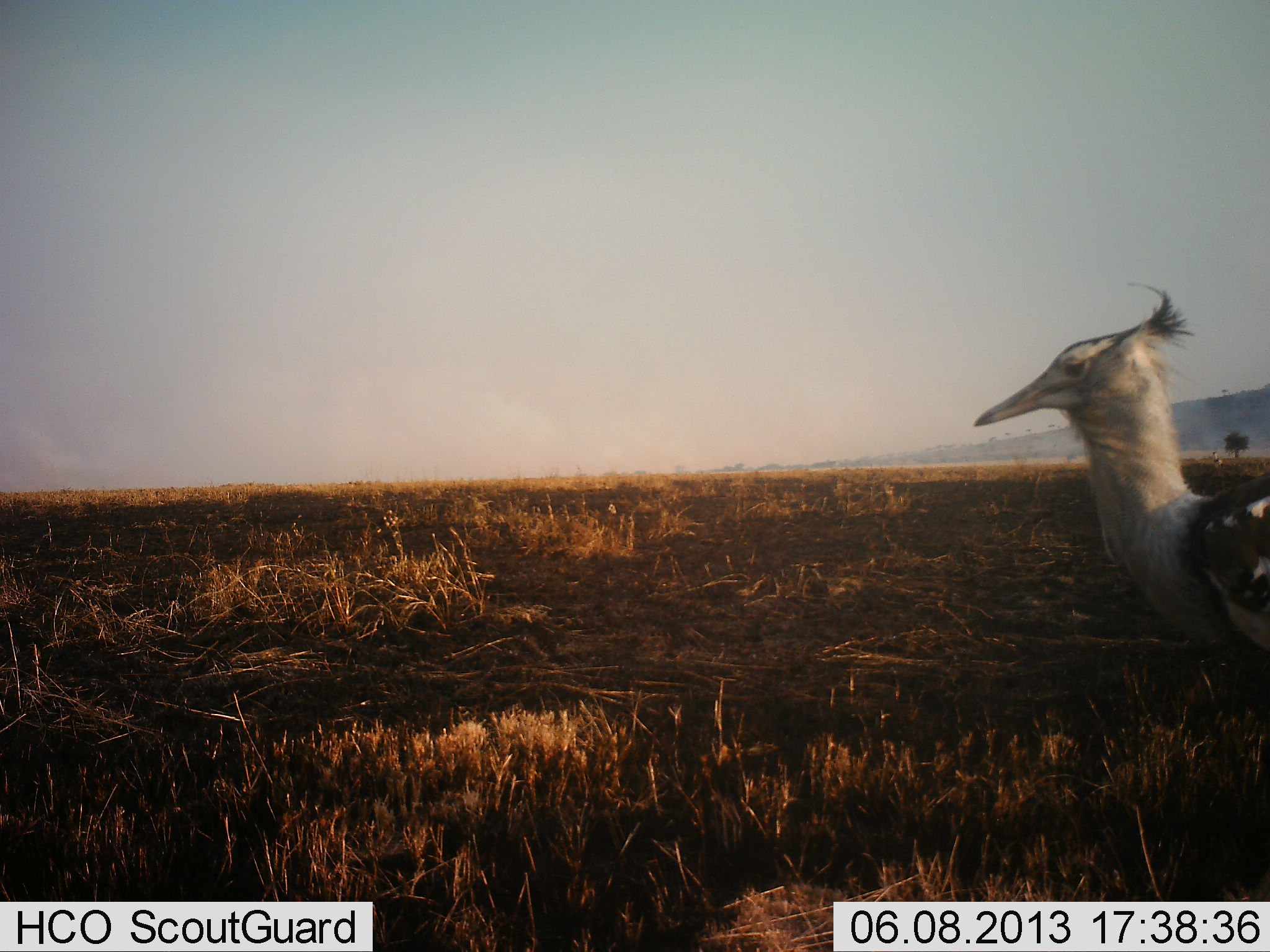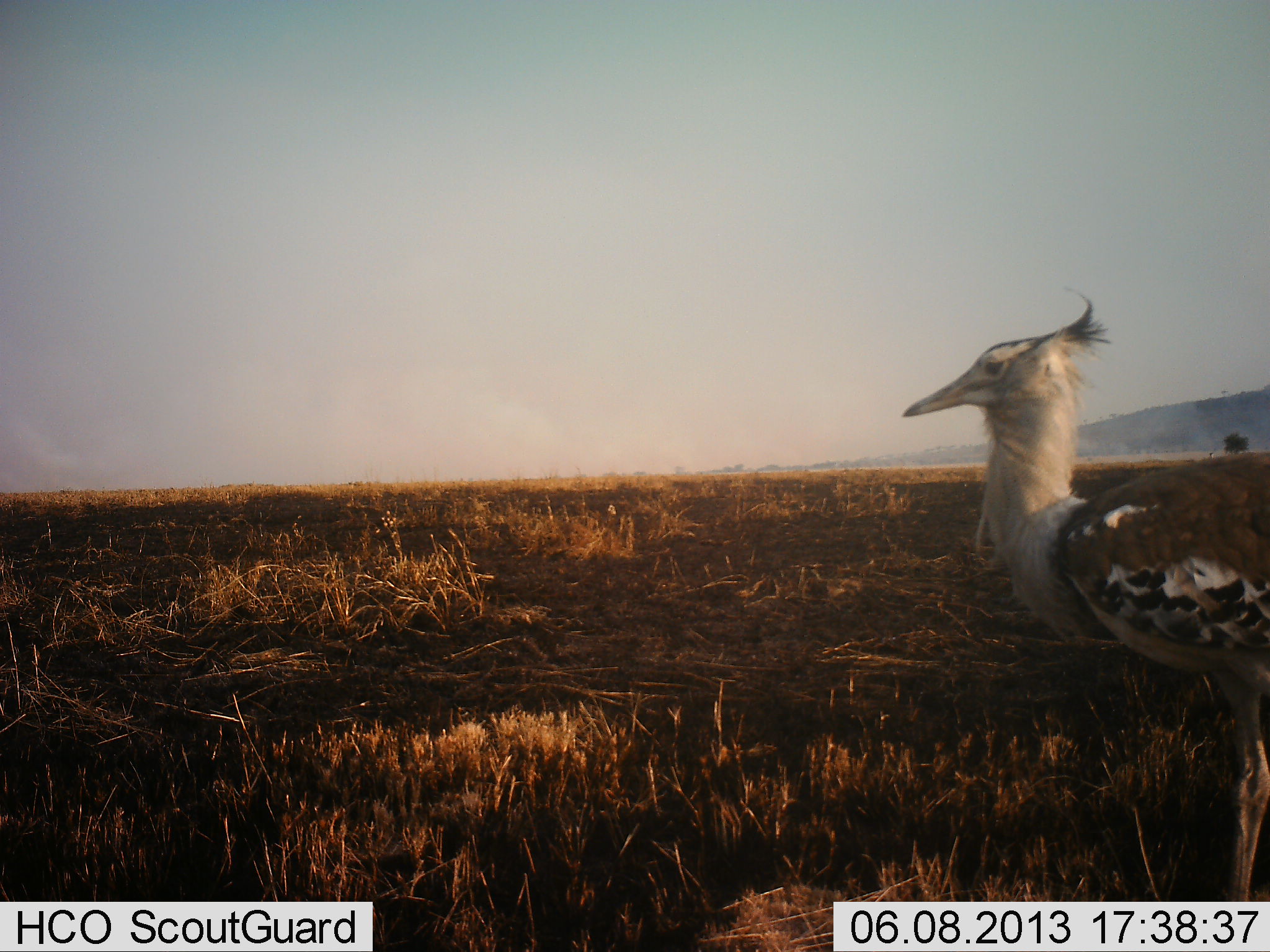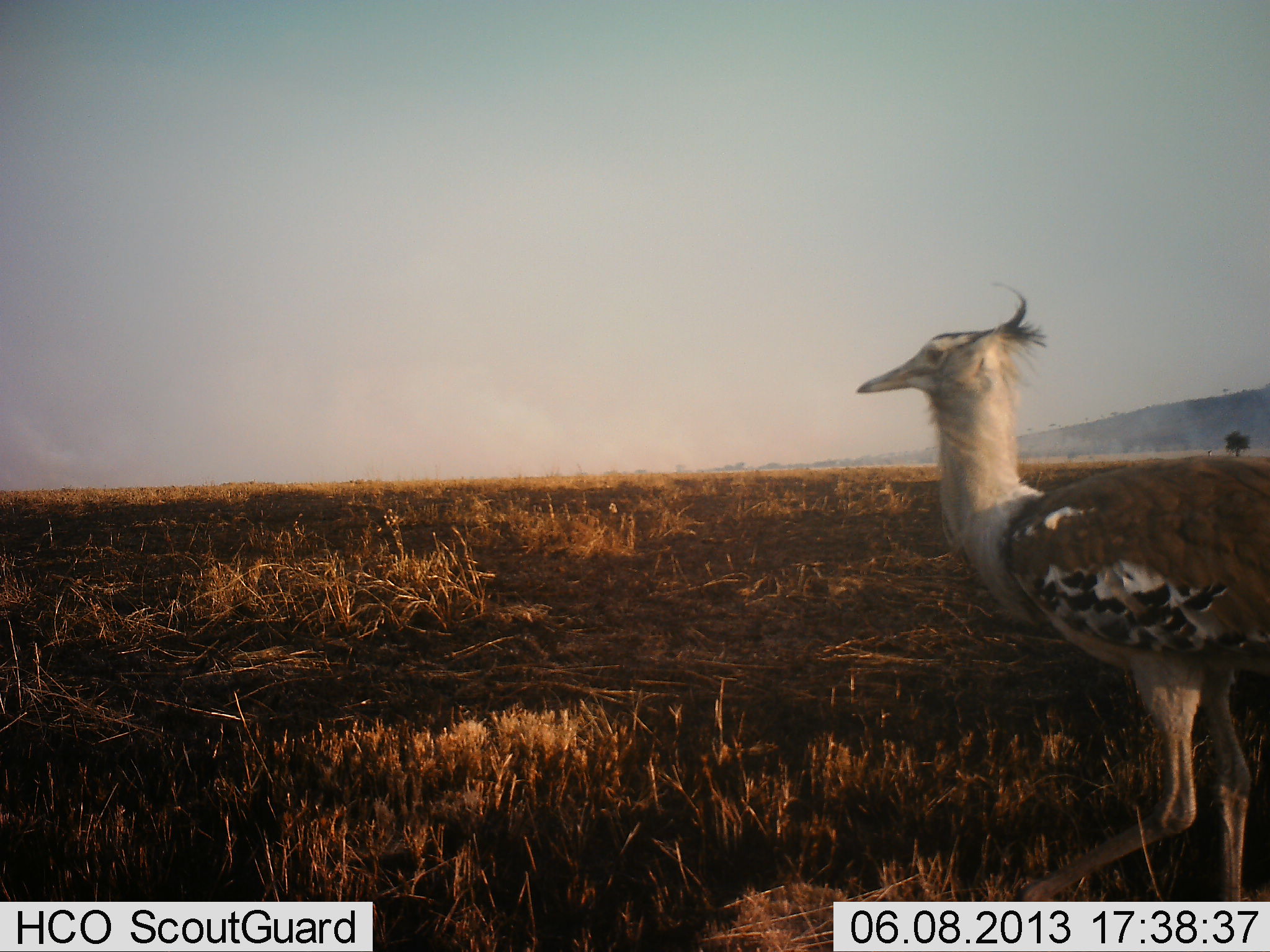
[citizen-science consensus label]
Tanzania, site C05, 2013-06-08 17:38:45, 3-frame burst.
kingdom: Animalia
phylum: Chordata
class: Aves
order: Otidiformes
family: Otididae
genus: Ardeotis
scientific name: Ardeotis kori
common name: kori bustard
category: koribustard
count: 1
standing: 23%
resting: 0%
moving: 80%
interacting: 0%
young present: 0%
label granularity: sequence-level